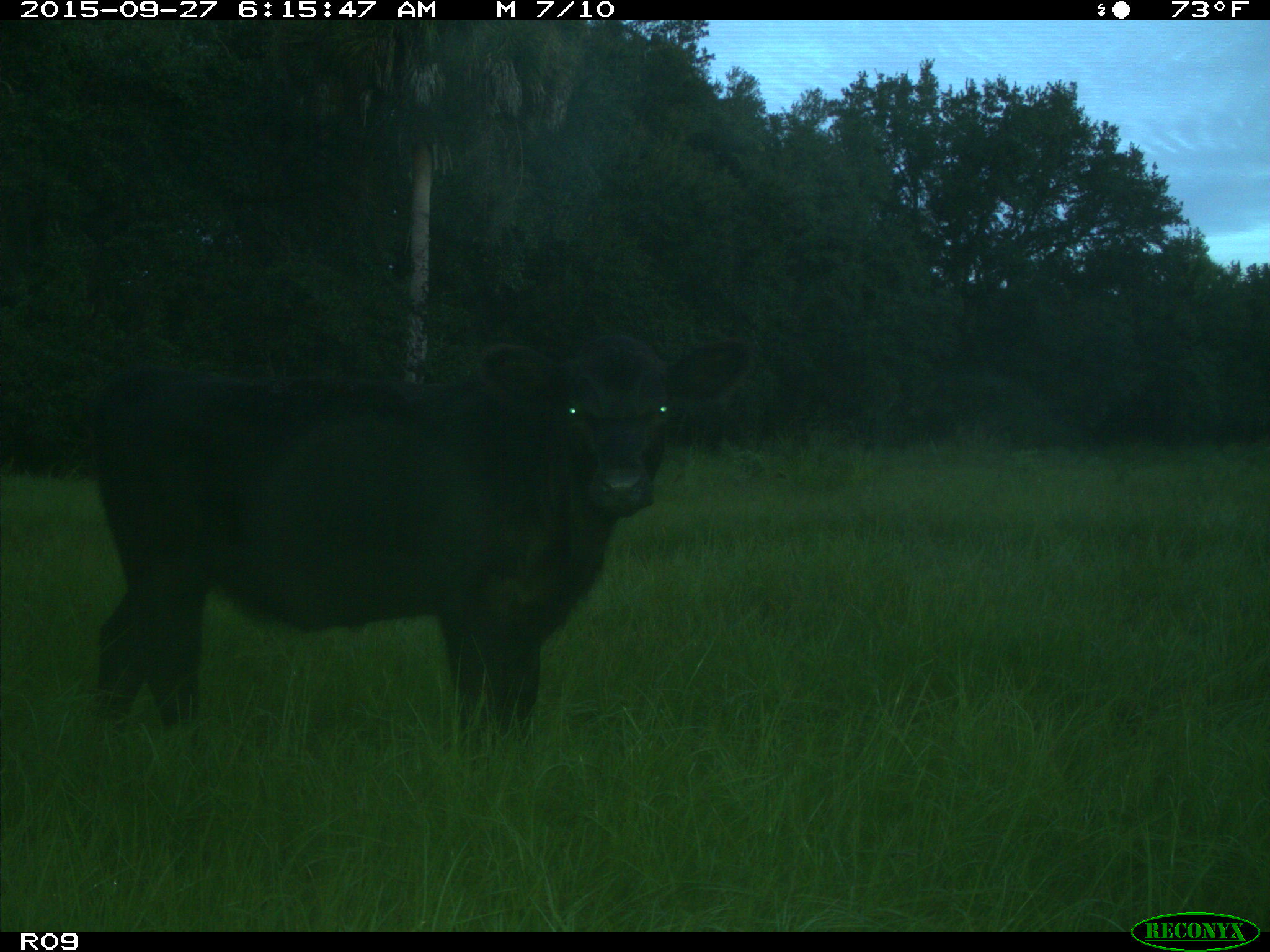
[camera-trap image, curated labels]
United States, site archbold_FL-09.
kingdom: Animalia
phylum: Chordata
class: Mammalia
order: Artiodactyla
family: Bovidae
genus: Bos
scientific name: Bos taurus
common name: domestic cow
Bos taurus (domestic cow).